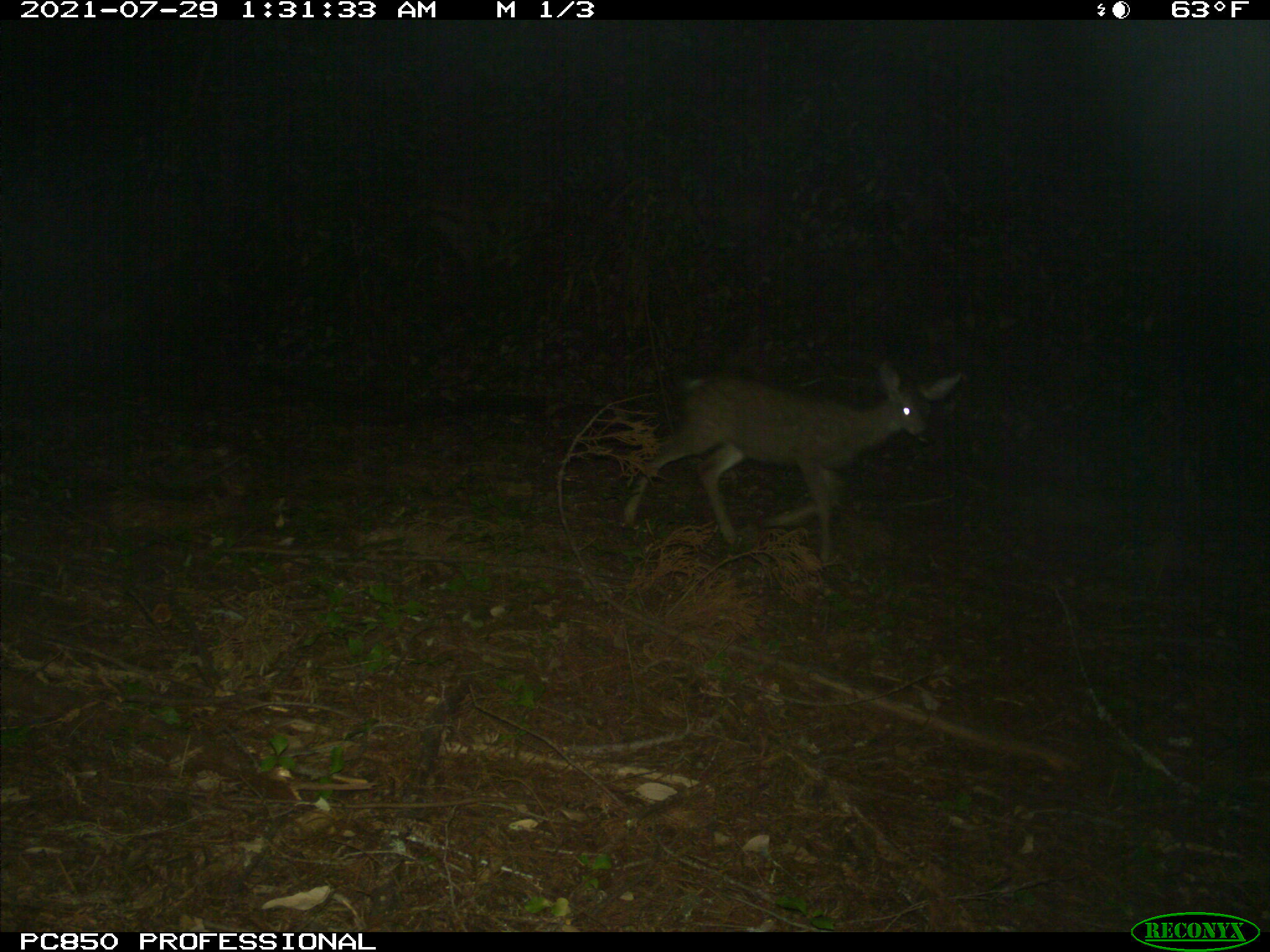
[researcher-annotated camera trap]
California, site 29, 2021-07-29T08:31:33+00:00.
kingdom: Animalia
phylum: Chordata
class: Mammalia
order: Artiodactyla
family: Cervidae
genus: Odocoileus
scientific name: Odocoileus hemionus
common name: mule deer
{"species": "mule deer (Odocoileus hemionus)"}